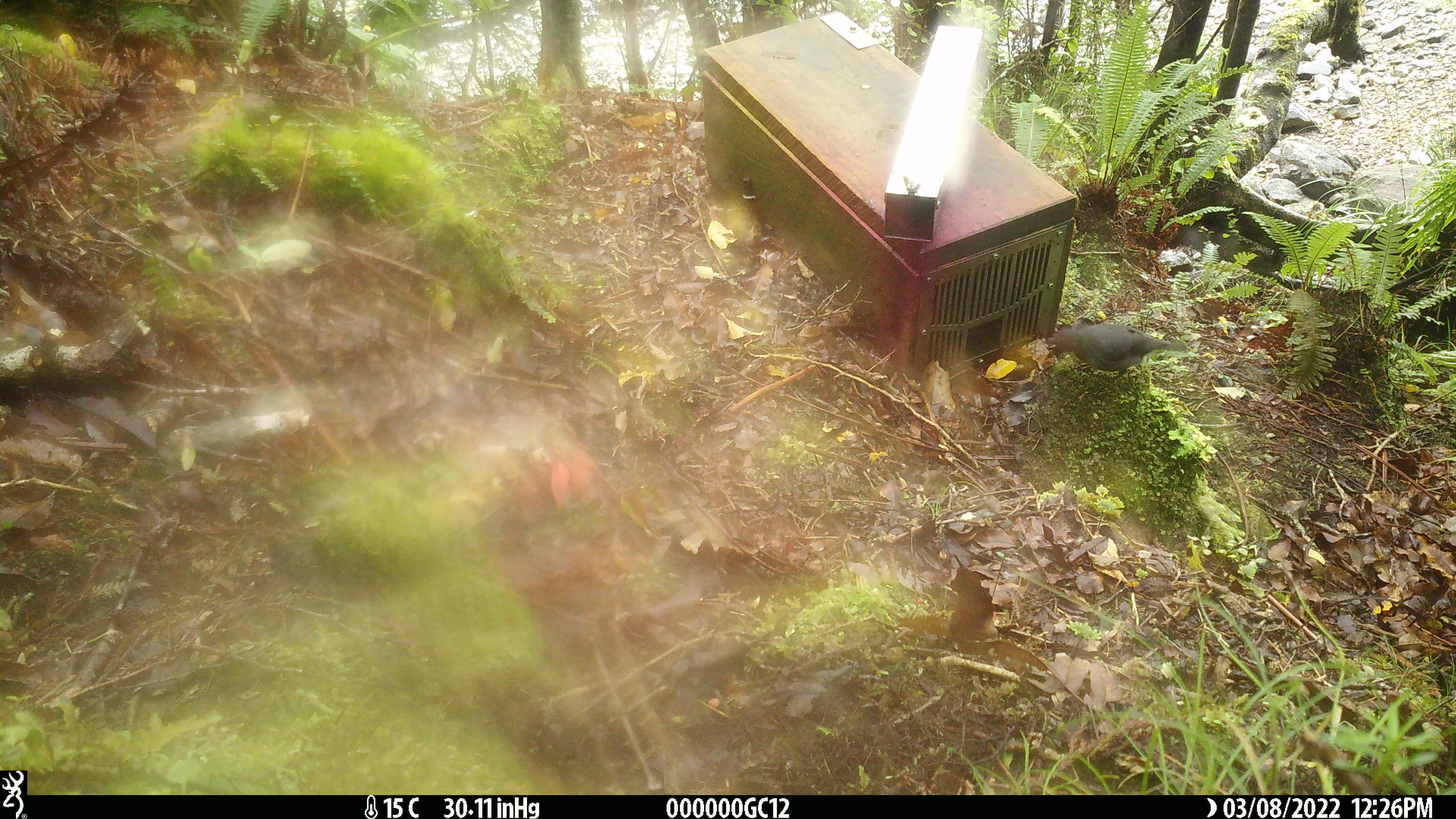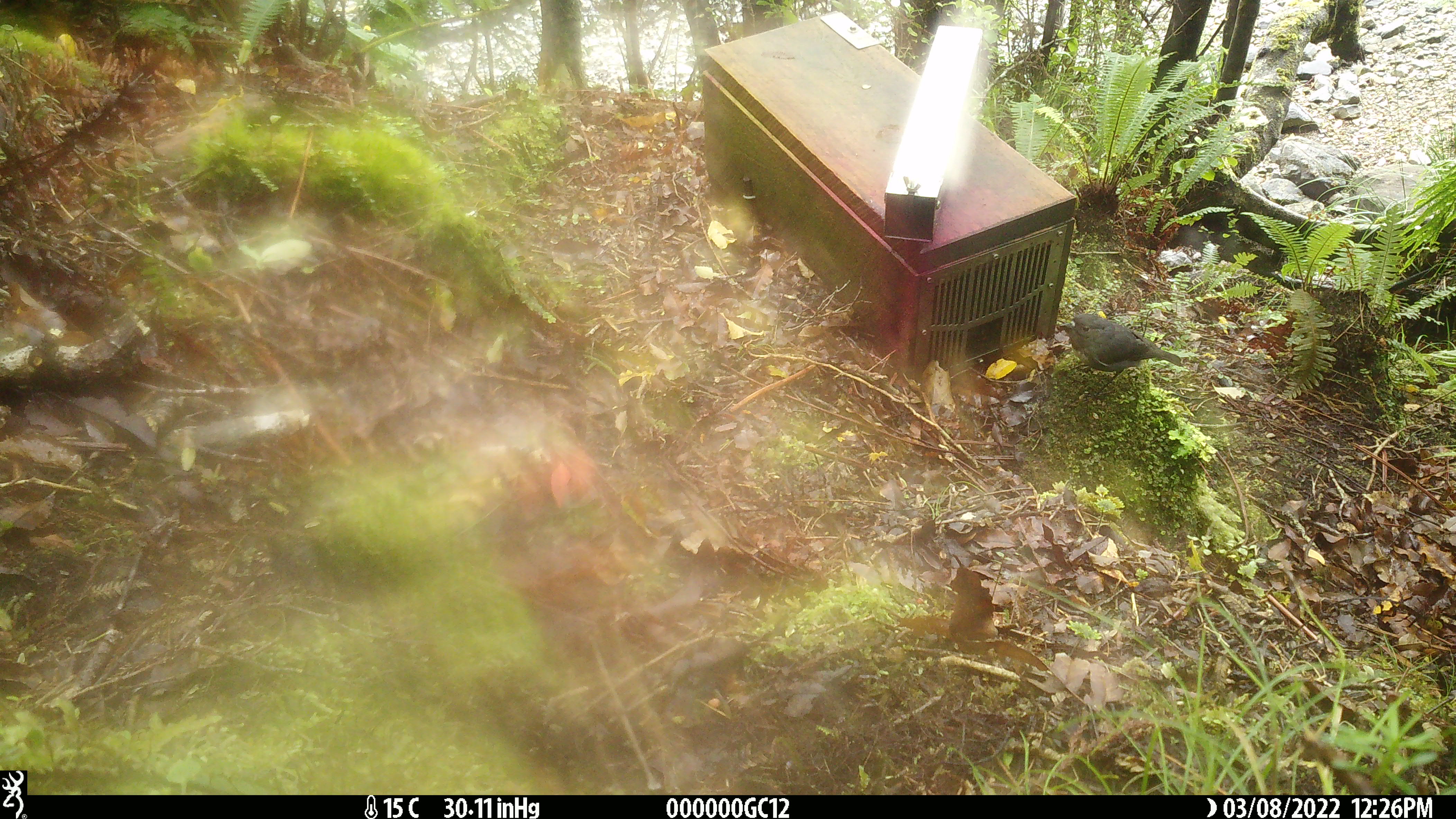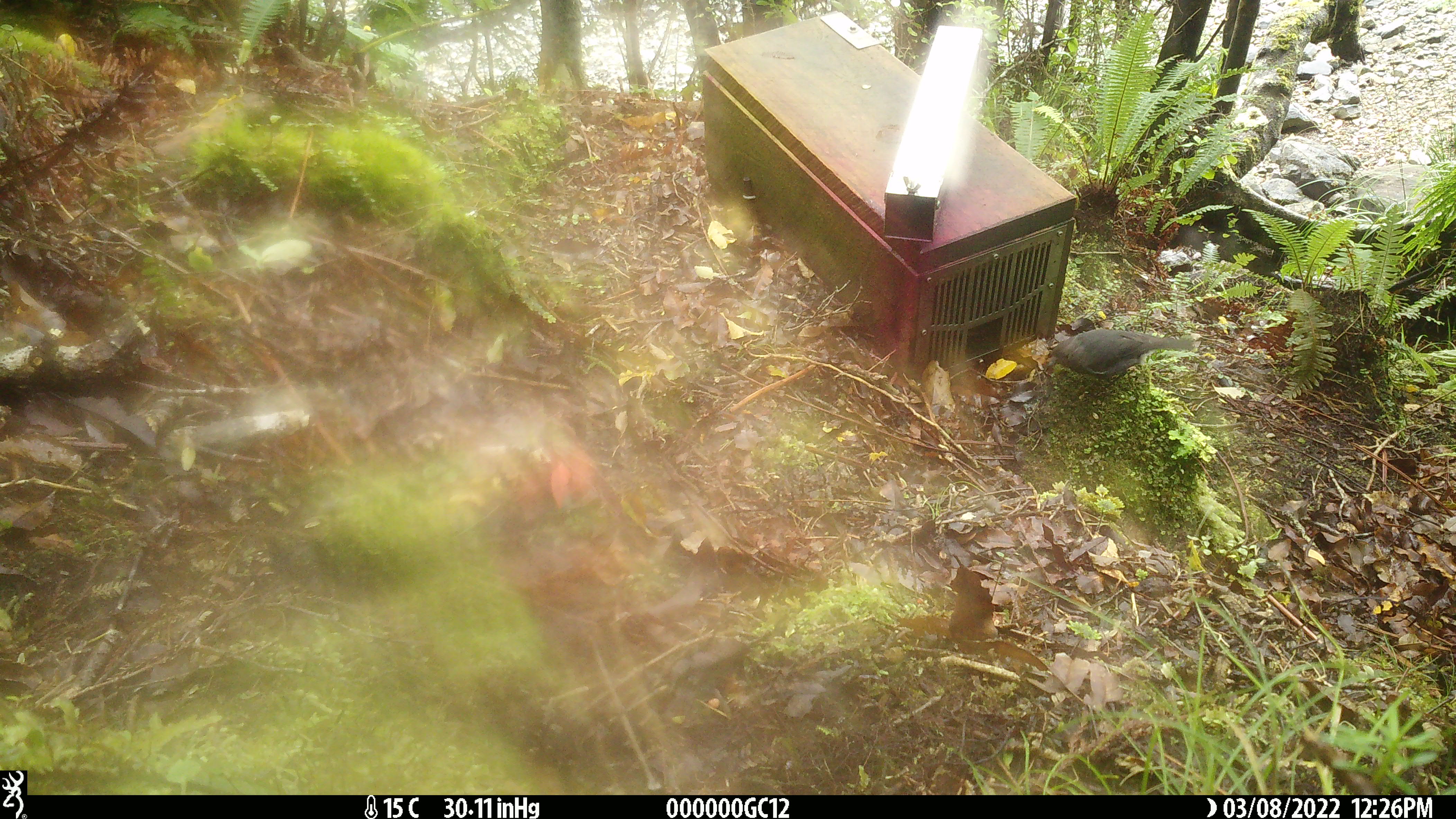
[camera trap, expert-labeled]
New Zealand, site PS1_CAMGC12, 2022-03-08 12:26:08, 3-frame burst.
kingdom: Animalia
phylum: Chordata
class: Aves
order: Passeriformes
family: Petroicidae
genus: Petroica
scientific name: Petroica australis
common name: new zealand robin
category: robin